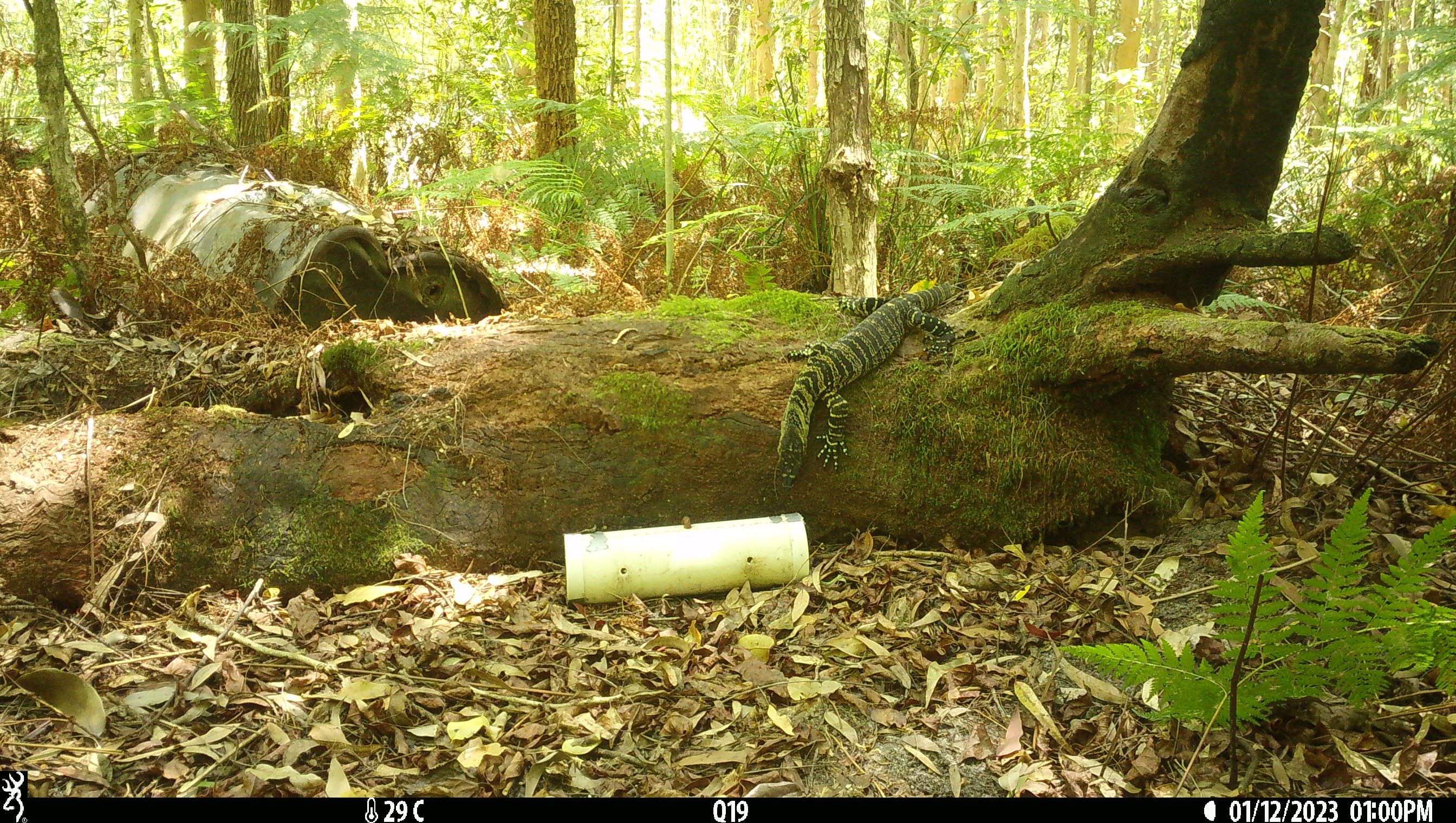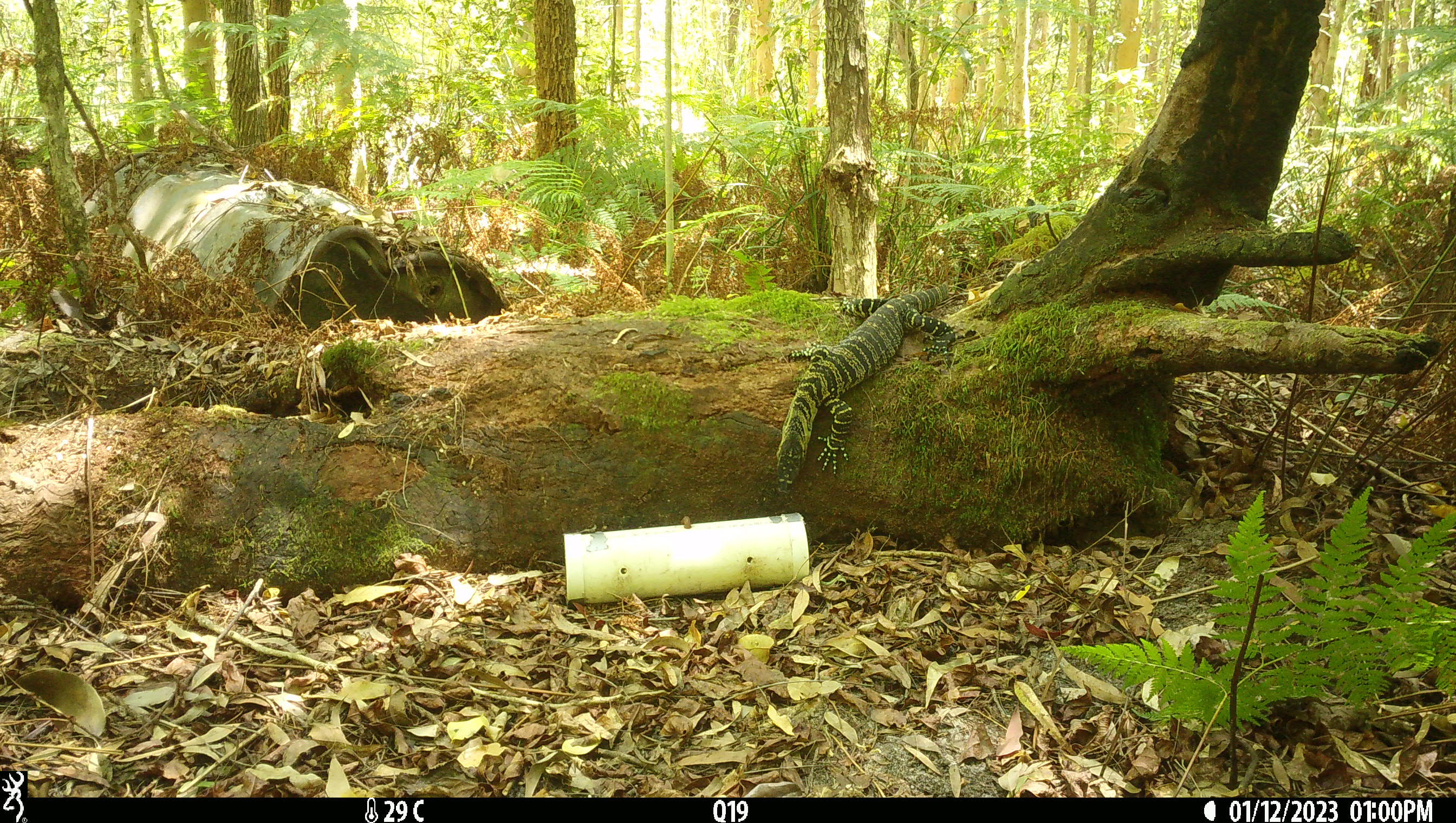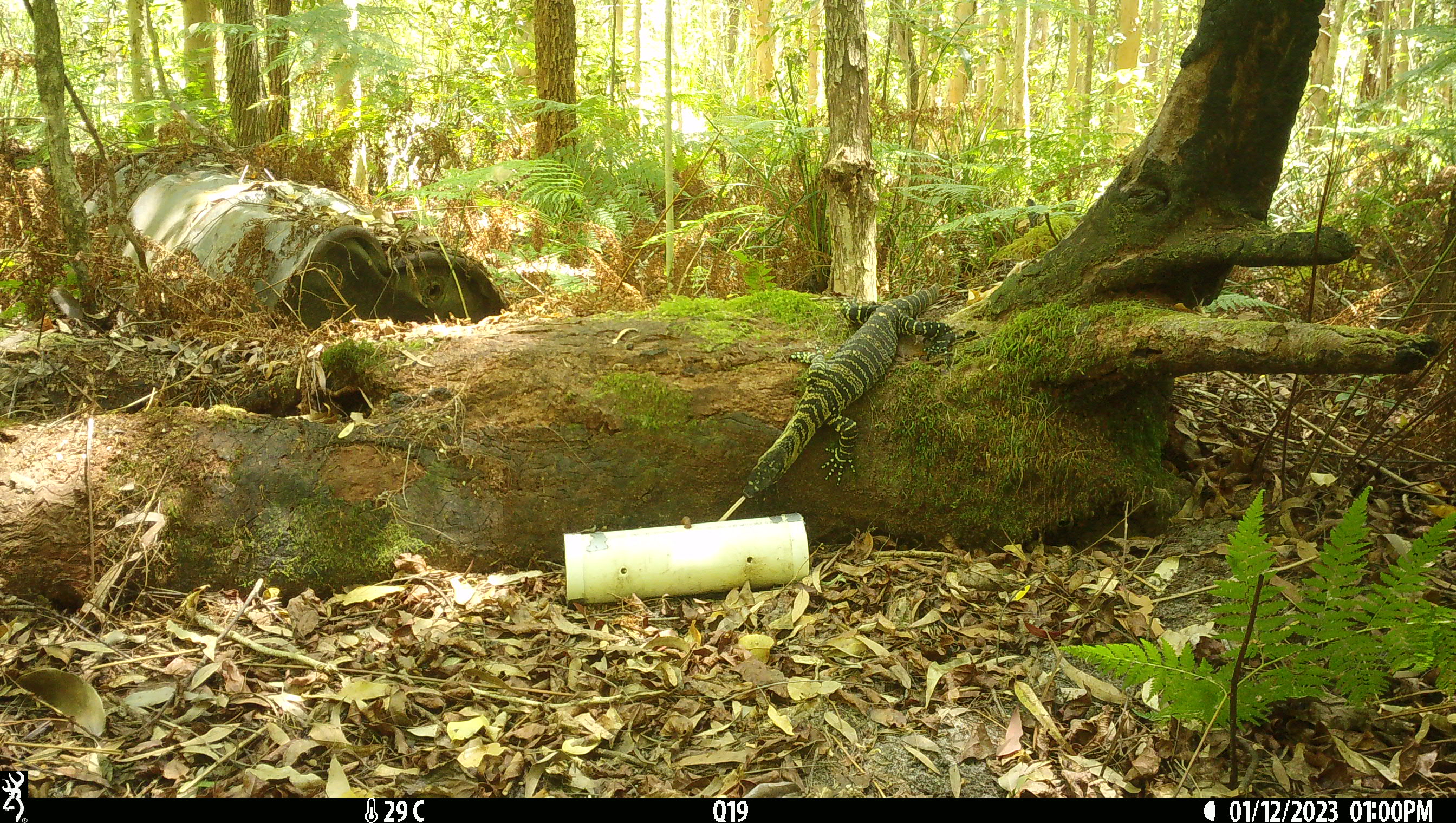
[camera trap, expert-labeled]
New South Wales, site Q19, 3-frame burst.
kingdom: Animalia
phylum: Chordata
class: Reptilia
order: Squamata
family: Varanidae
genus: Varanus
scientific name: Varanus varius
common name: lace monitor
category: goanna